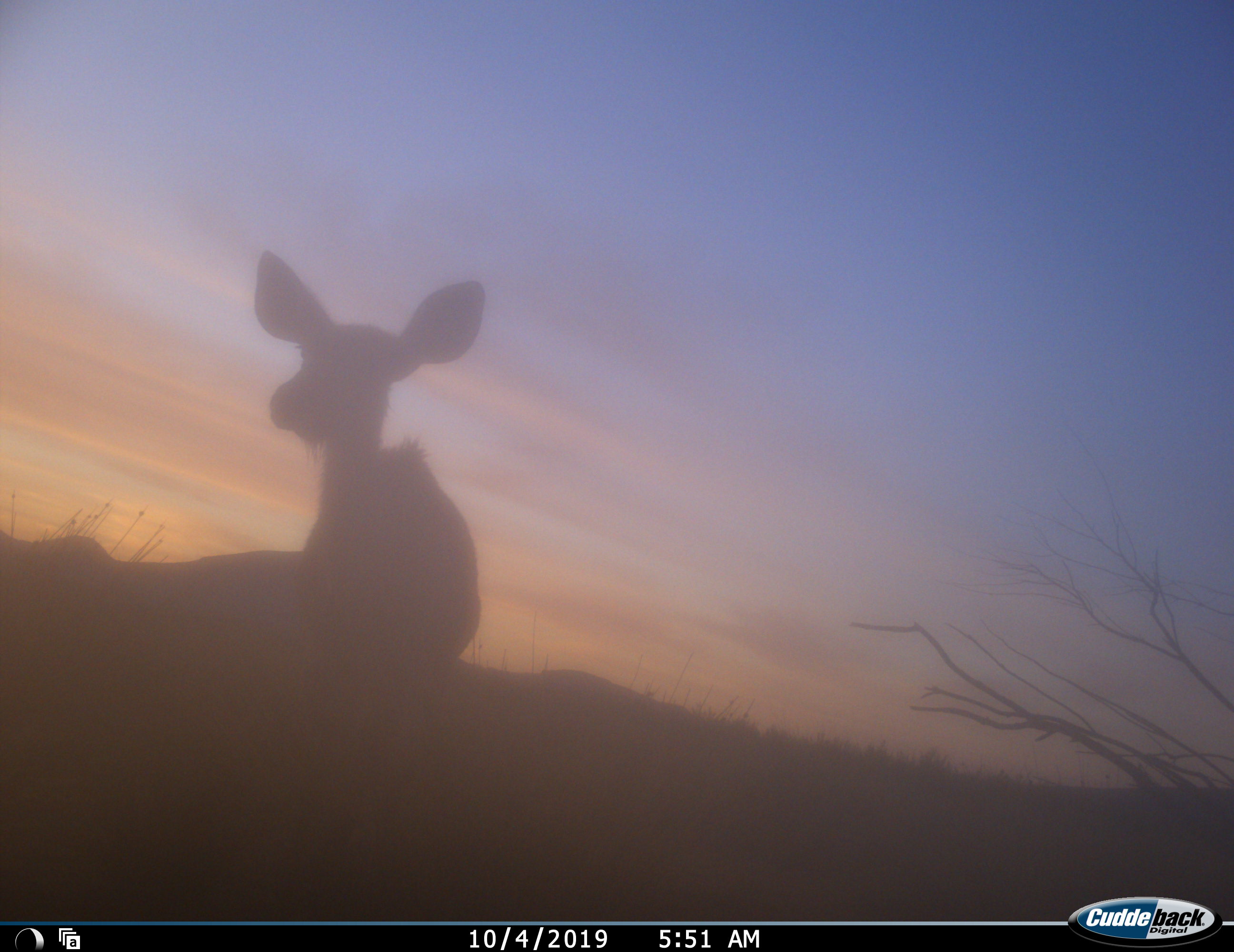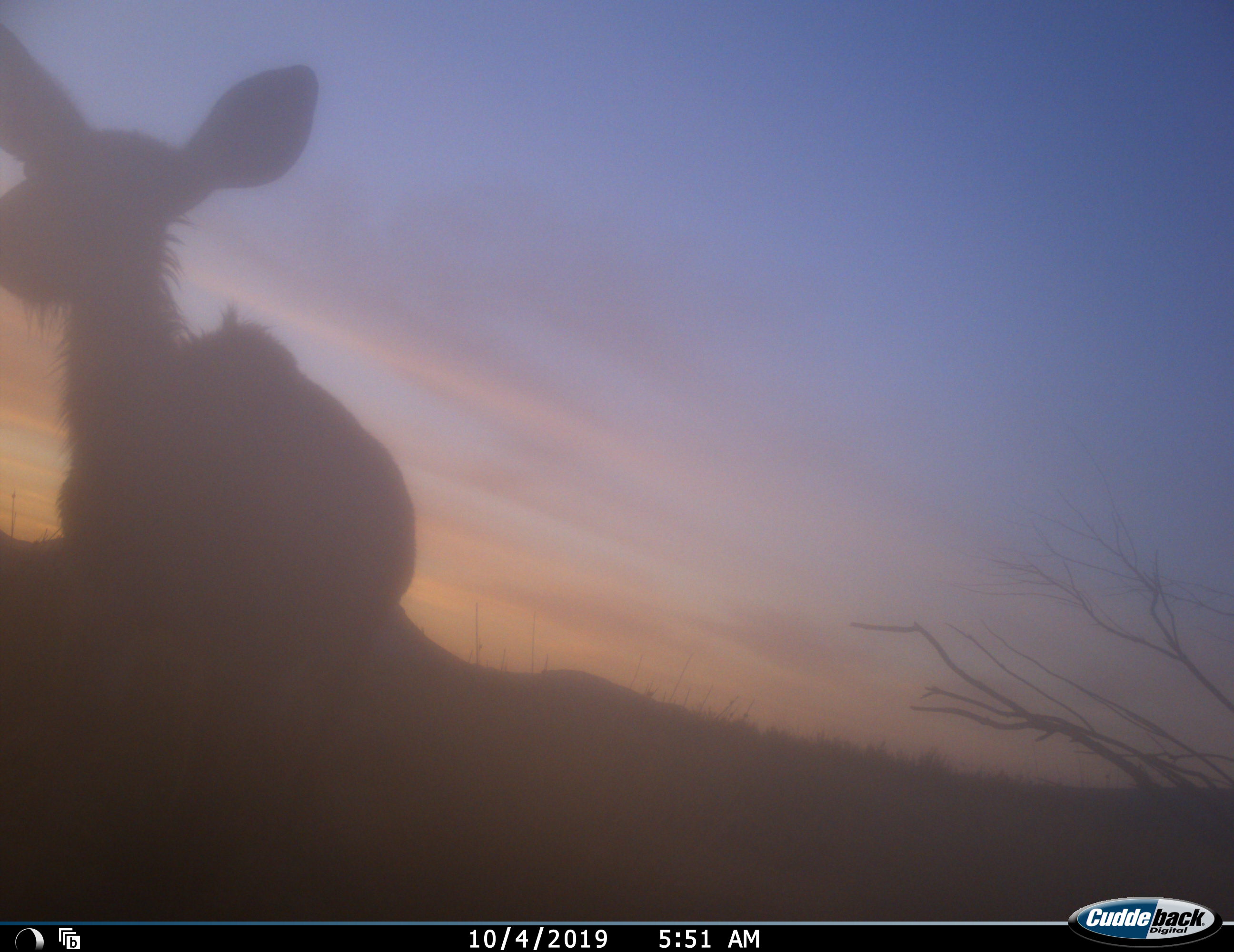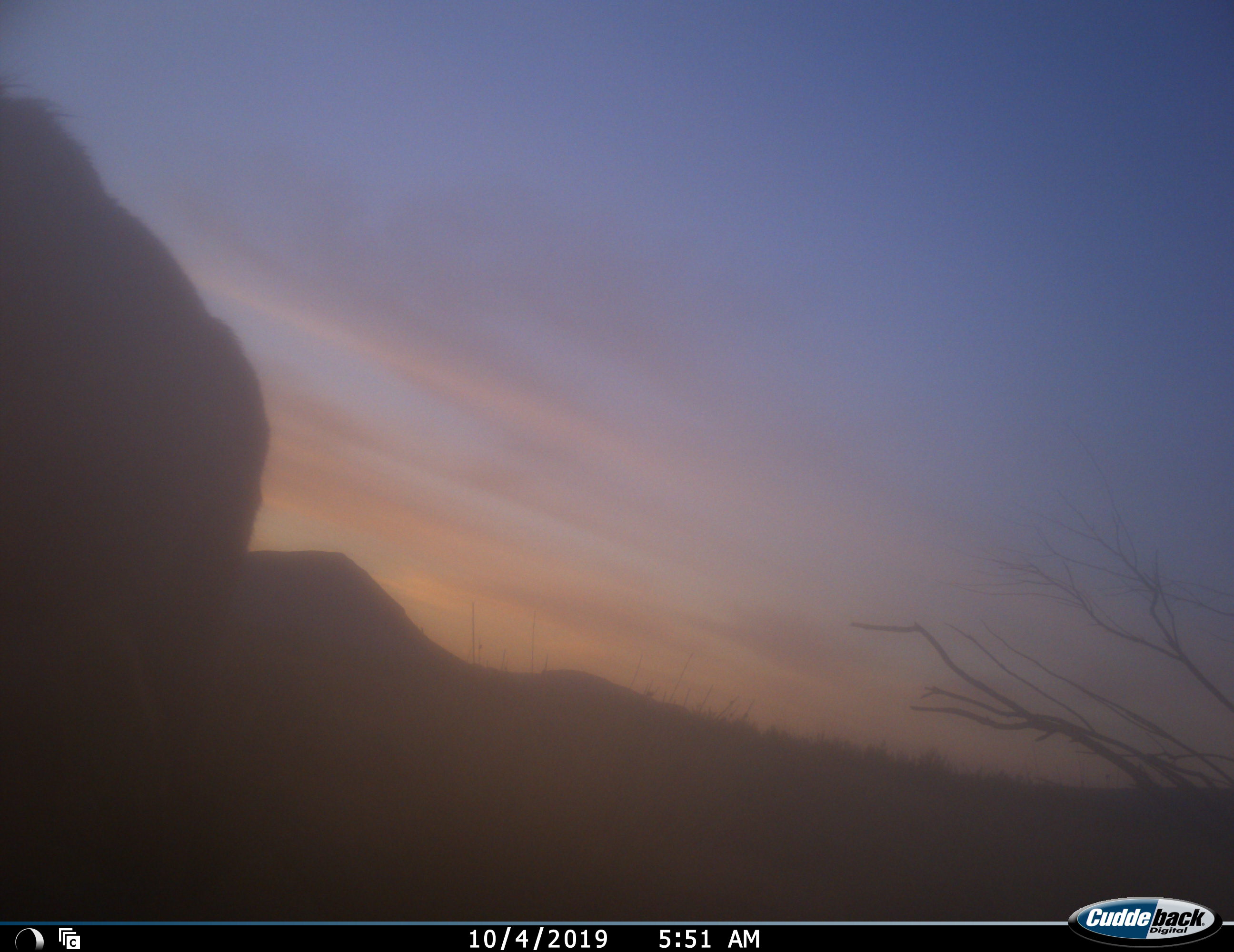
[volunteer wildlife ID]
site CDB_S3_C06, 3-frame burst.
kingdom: Animalia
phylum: Chordata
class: Mammalia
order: Artiodactyla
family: Bovidae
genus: Tragelaphus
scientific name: Tragelaphus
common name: kudu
Kudu (Tragelaphus), count 1. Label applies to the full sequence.